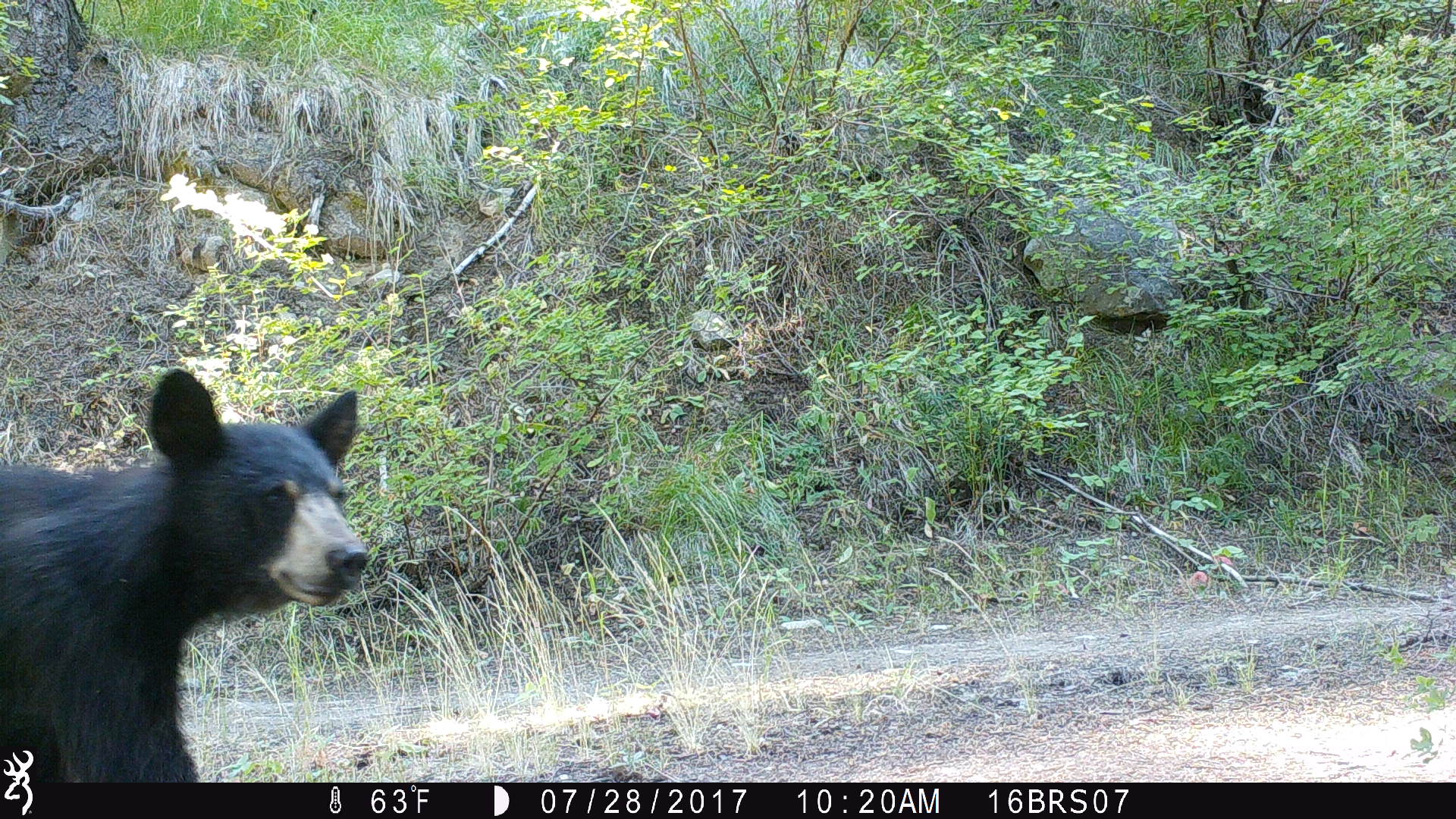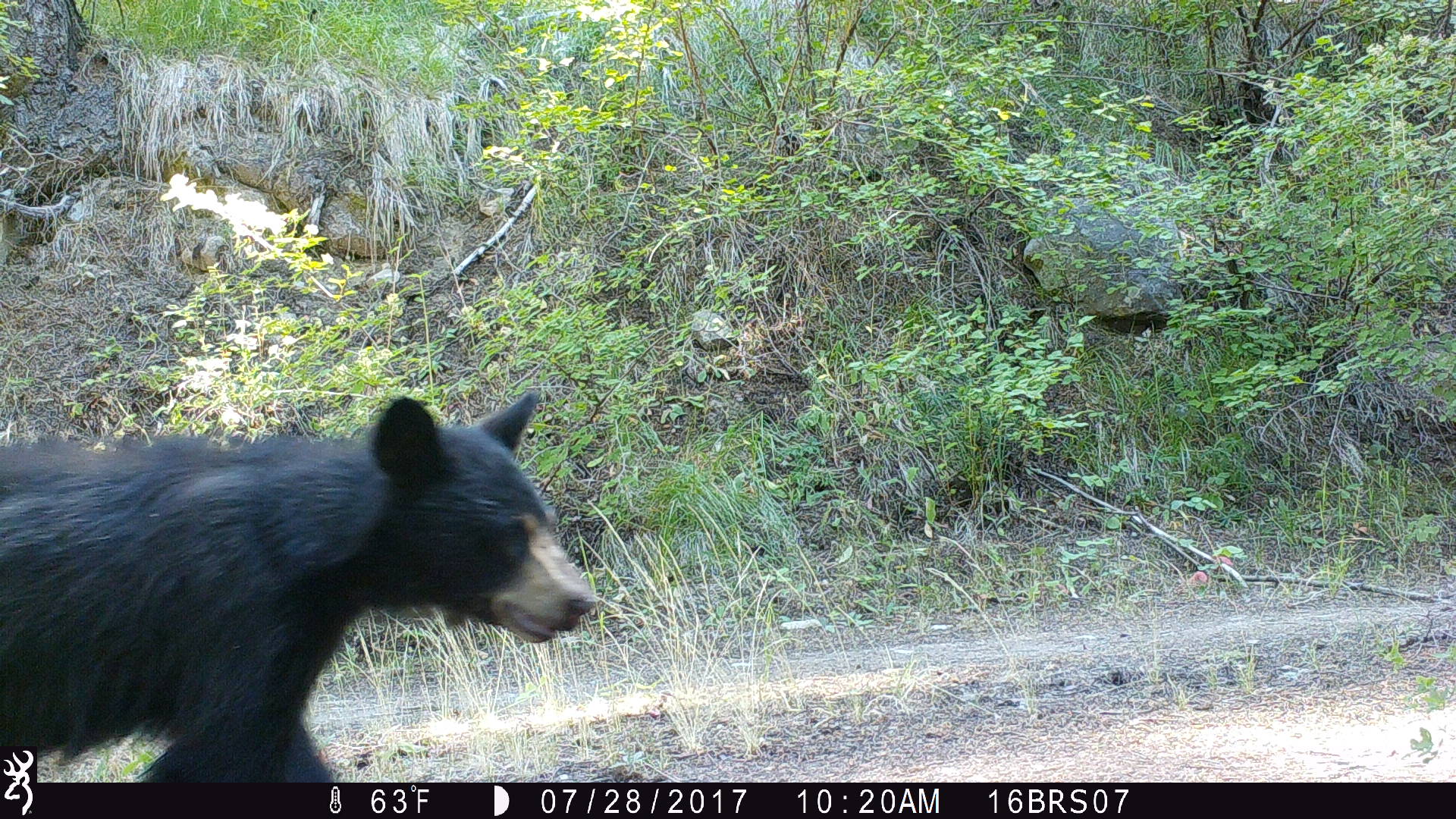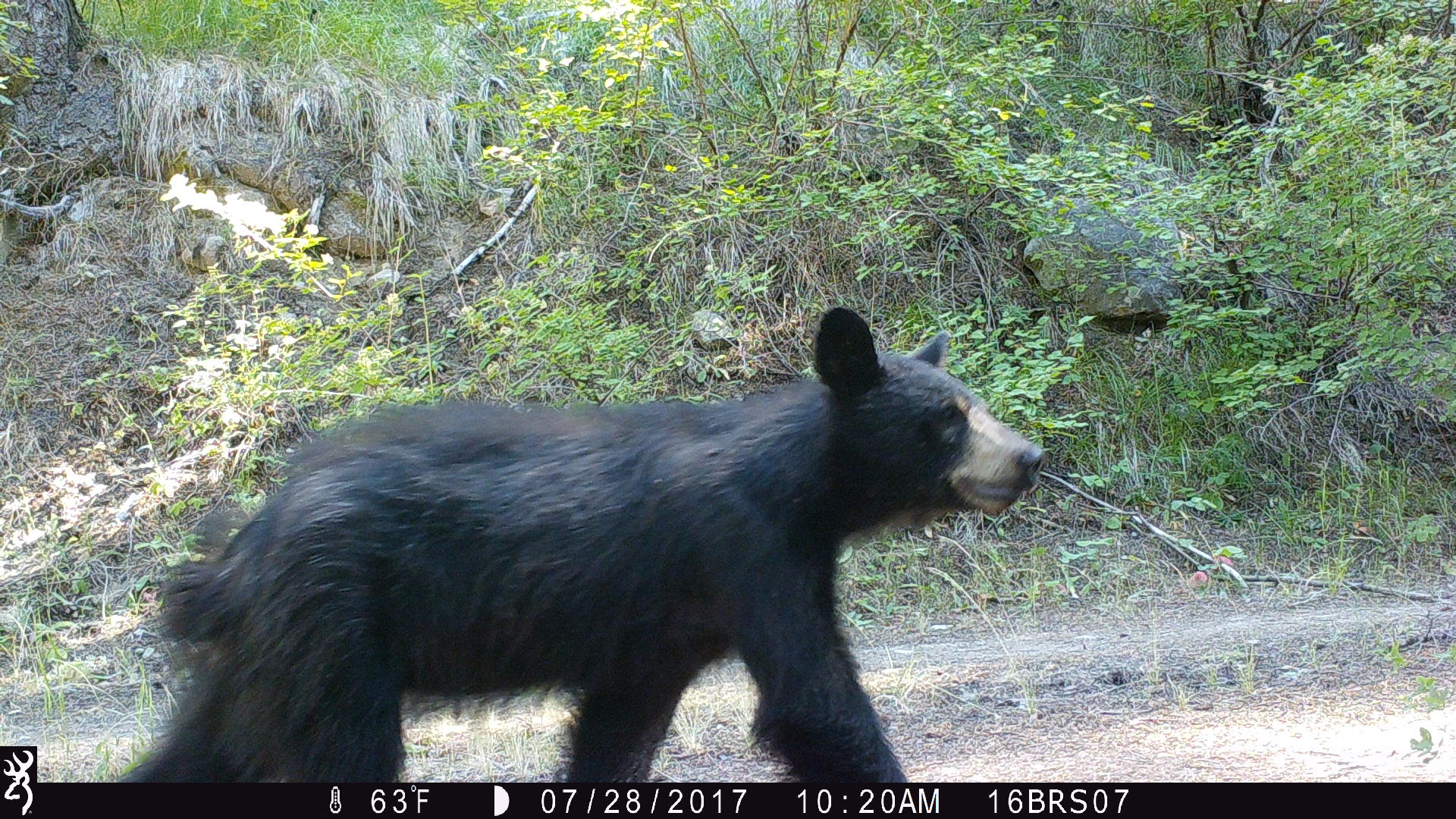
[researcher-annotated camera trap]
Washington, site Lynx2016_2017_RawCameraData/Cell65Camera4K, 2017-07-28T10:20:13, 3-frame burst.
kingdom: Animalia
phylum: Chordata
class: Mammalia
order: Carnivora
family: Ursidae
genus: Ursus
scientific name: Ursus americanus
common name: american black bear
Ursus americanus (american black bear). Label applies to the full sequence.